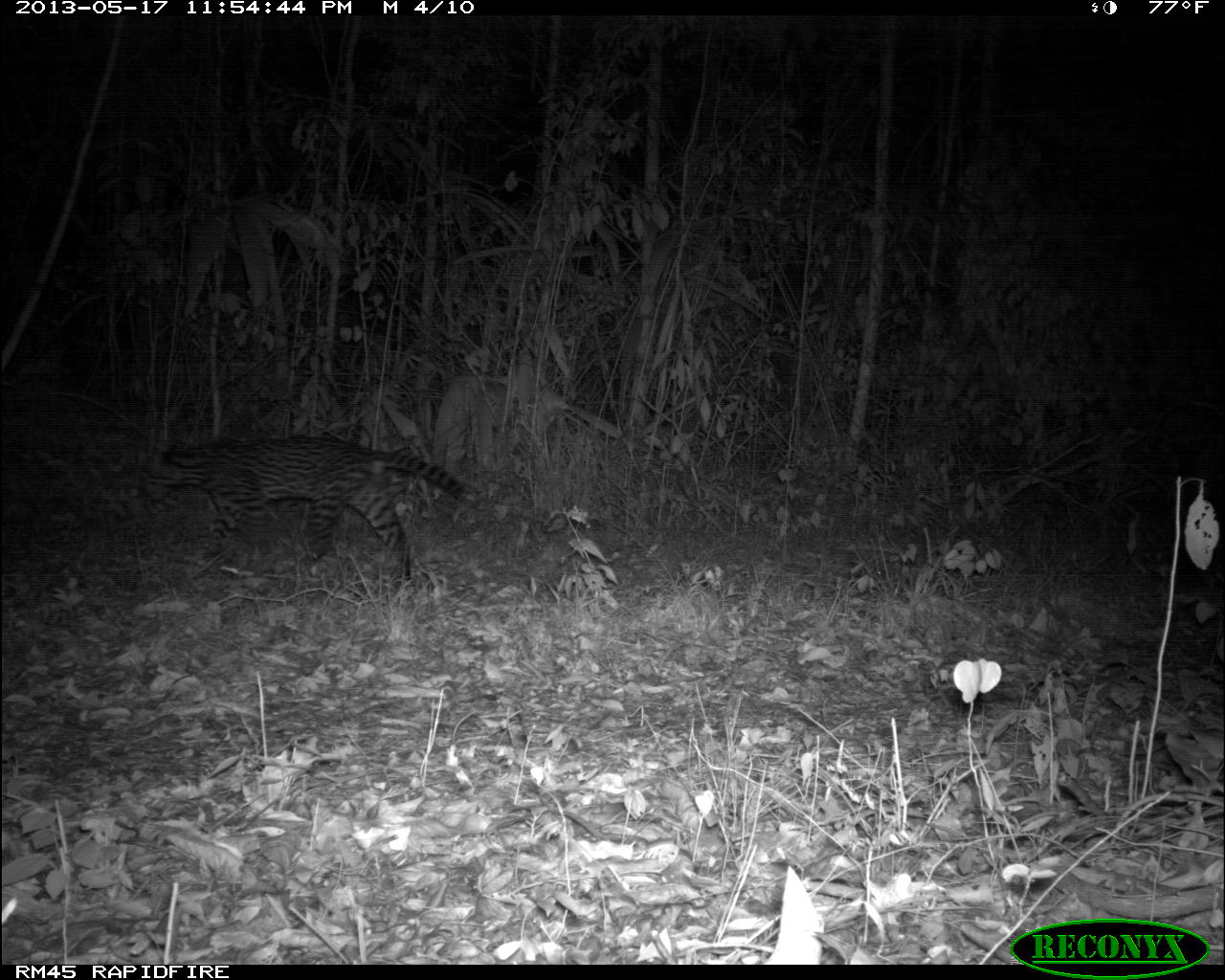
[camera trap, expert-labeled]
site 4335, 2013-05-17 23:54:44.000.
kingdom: Animalia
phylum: Chordata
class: Mammalia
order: Carnivora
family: Felidae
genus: Leopardus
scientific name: Leopardus pardalis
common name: ocelot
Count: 1.